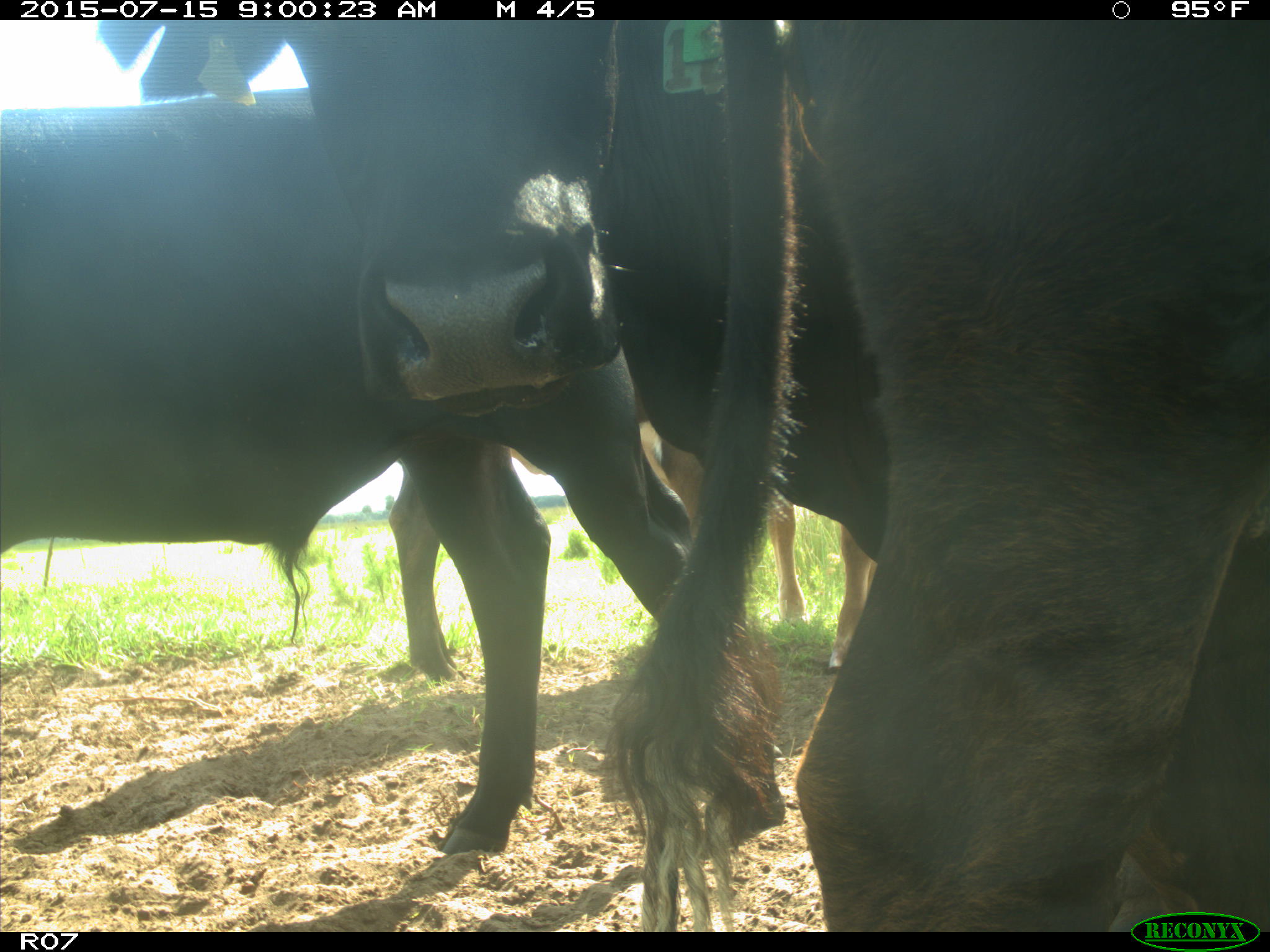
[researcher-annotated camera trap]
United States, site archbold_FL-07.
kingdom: Animalia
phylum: Chordata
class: Mammalia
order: Artiodactyla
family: Bovidae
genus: Bos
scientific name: Bos taurus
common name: domestic cow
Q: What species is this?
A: Bos taurus (domestic cow).